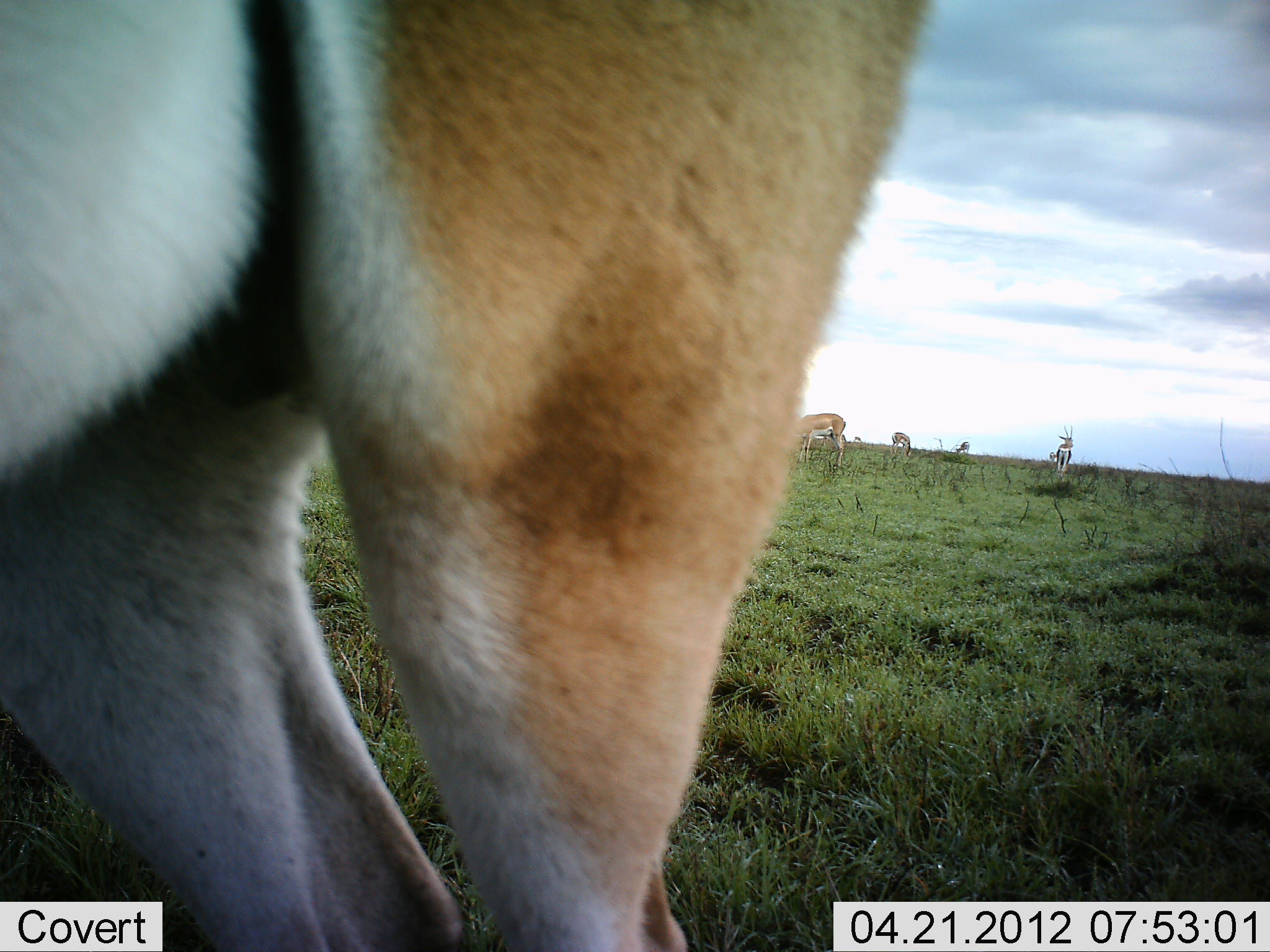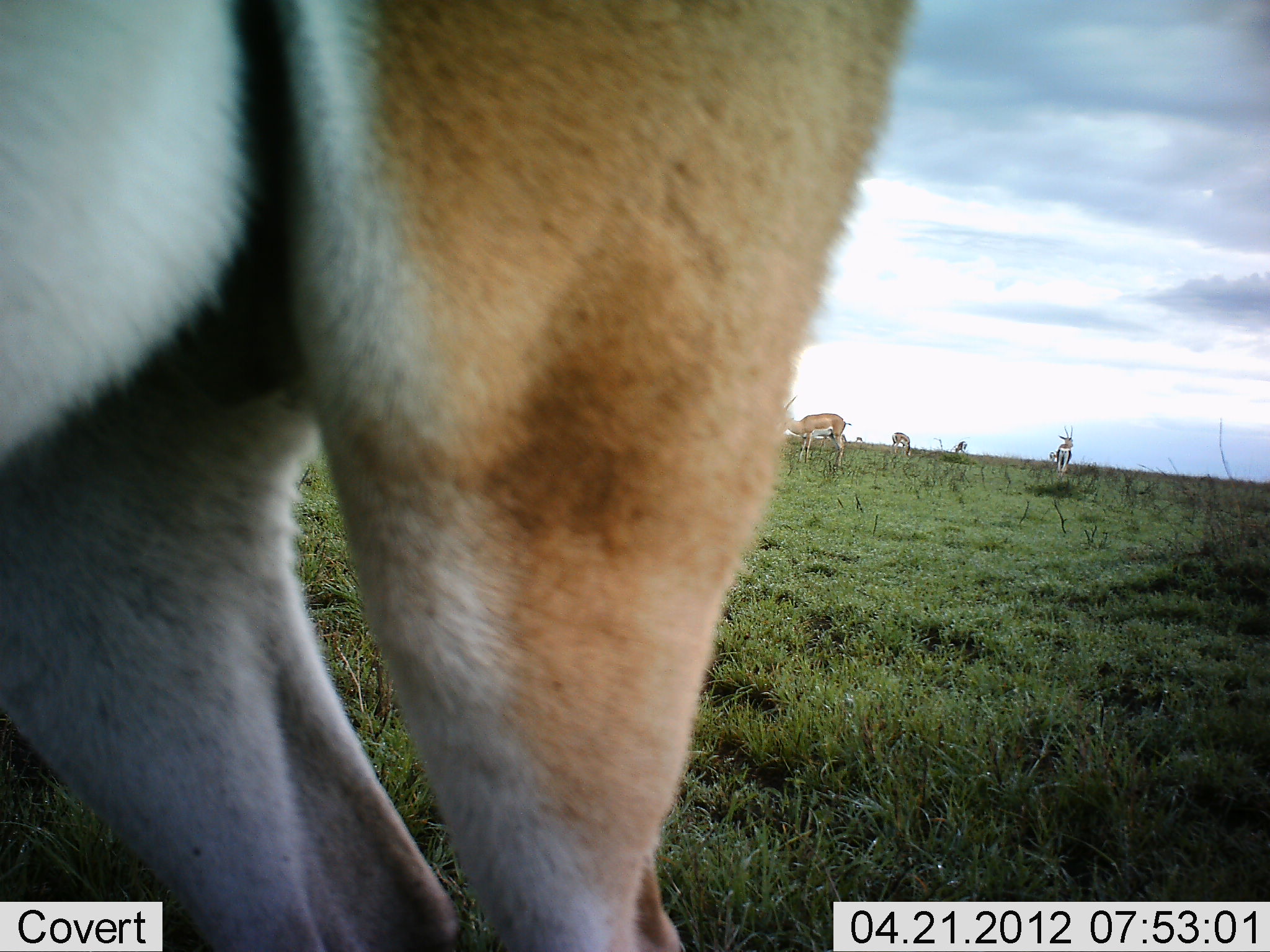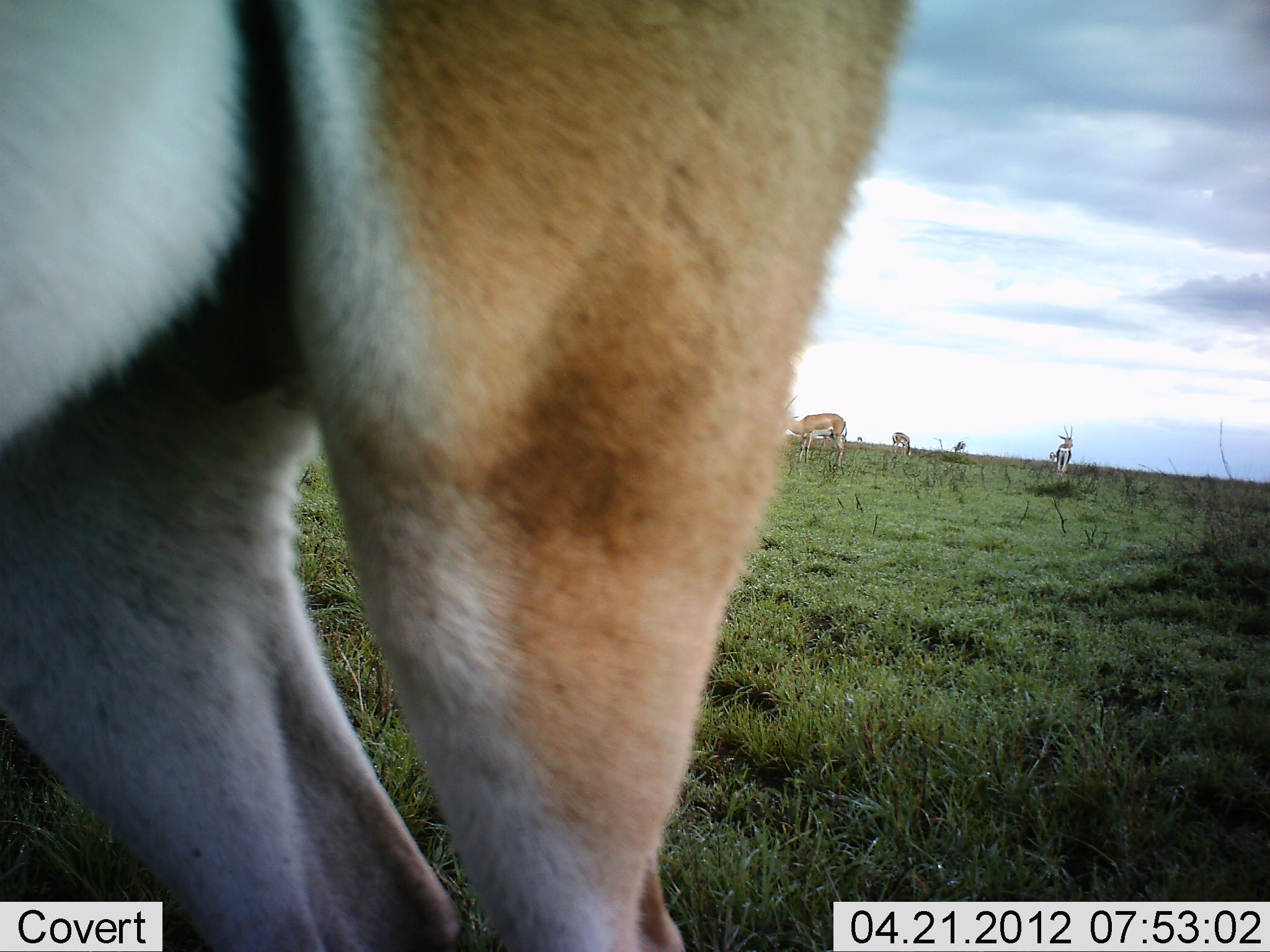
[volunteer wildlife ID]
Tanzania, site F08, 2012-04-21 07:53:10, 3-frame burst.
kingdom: Animalia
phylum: Chordata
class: Mammalia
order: Artiodactyla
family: Bovidae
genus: Nanger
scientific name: Nanger granti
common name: grant's gazelle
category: gazellegrants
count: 6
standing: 85%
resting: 0%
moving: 15%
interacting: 0%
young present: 0%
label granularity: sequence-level